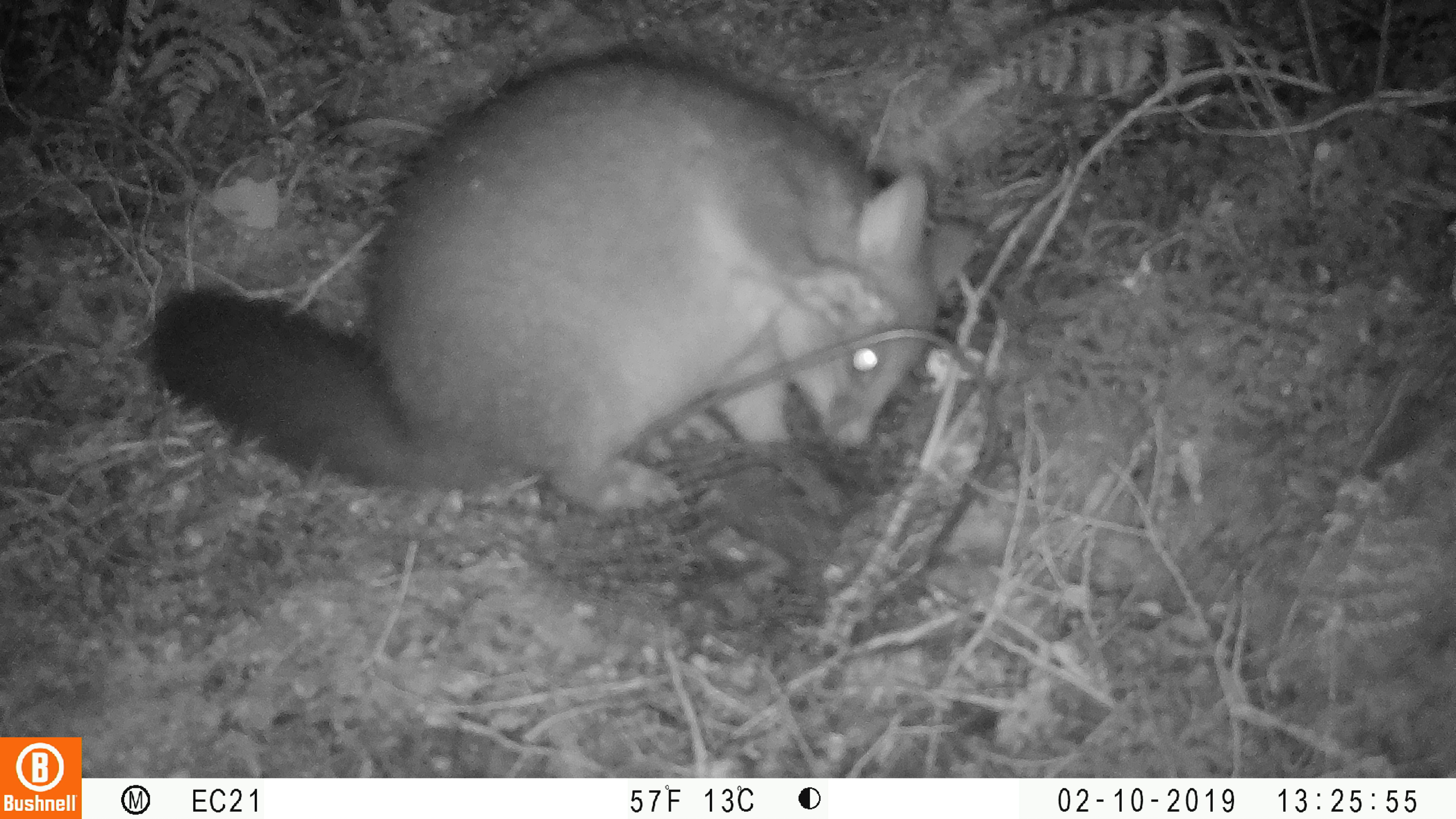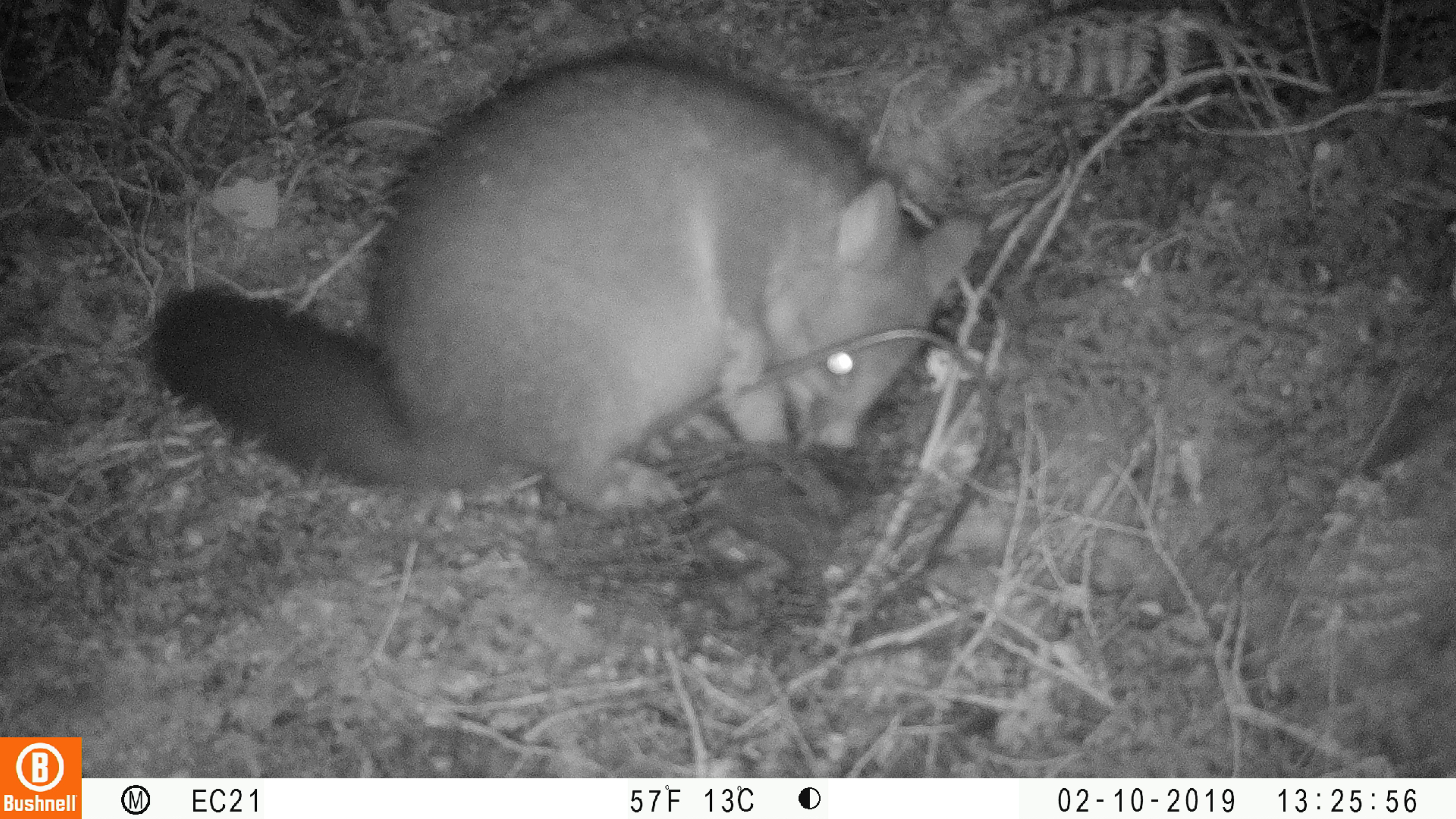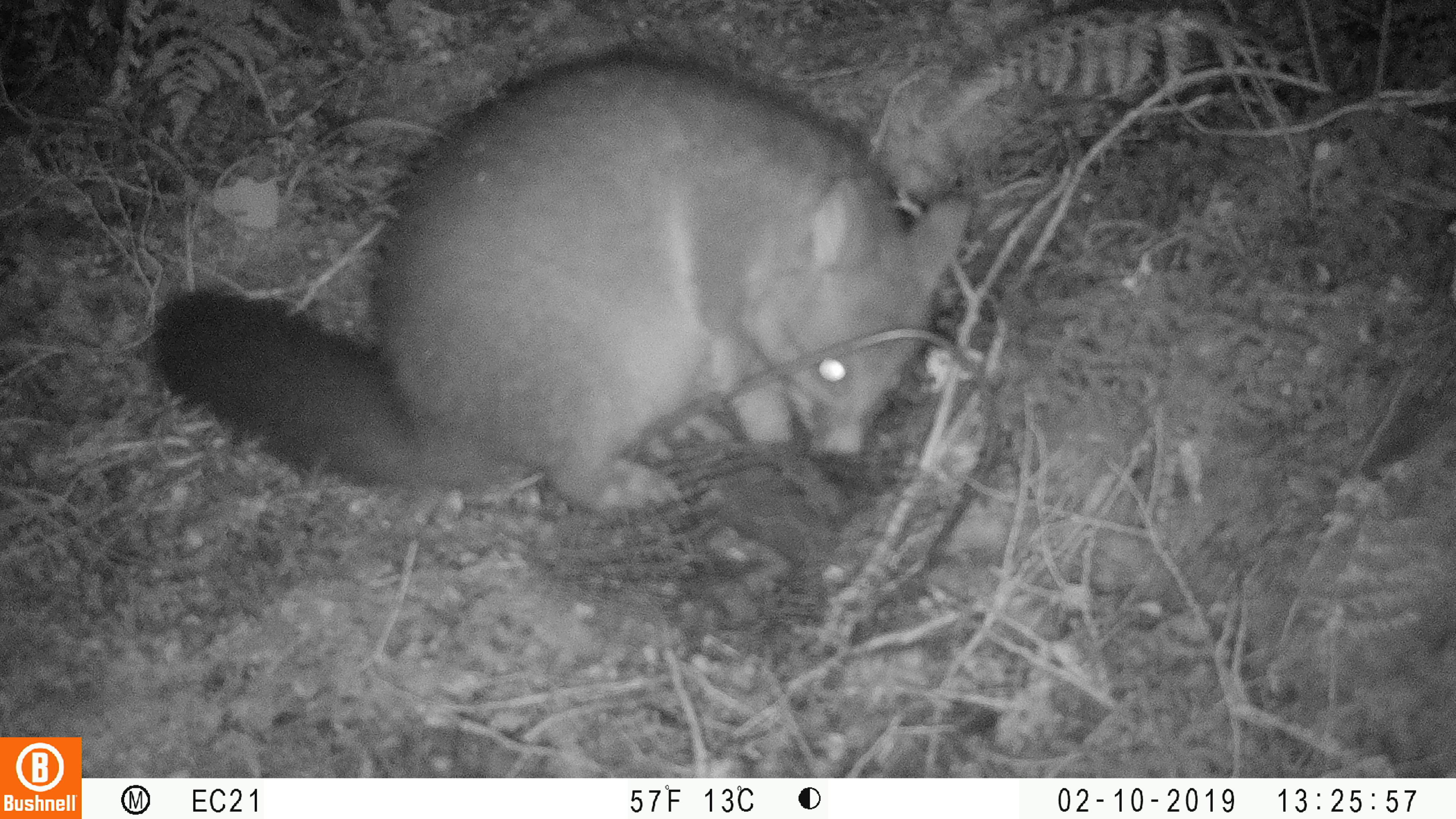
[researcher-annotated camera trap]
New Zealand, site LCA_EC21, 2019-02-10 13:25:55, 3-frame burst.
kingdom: Animalia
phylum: Chordata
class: Mammalia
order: Diprotodontia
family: Phalangeridae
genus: Trichosurus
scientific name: Trichosurus vulpecula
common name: common brushtail possum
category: possum